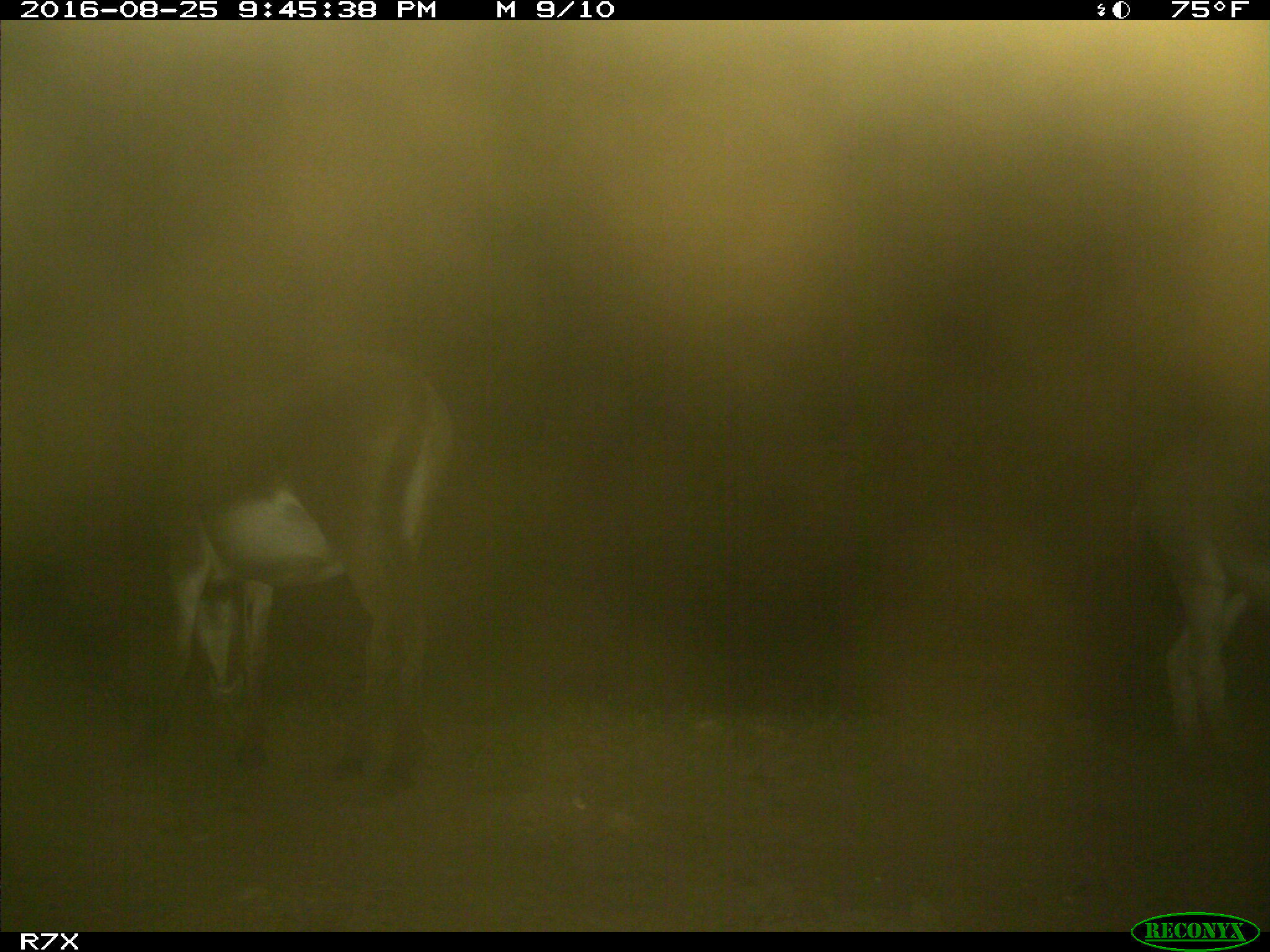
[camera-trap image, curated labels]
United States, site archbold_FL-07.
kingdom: Animalia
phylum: Chordata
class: Mammalia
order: Perissodactyla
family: Equidae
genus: Equus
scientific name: Equus africanus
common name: african wild ass